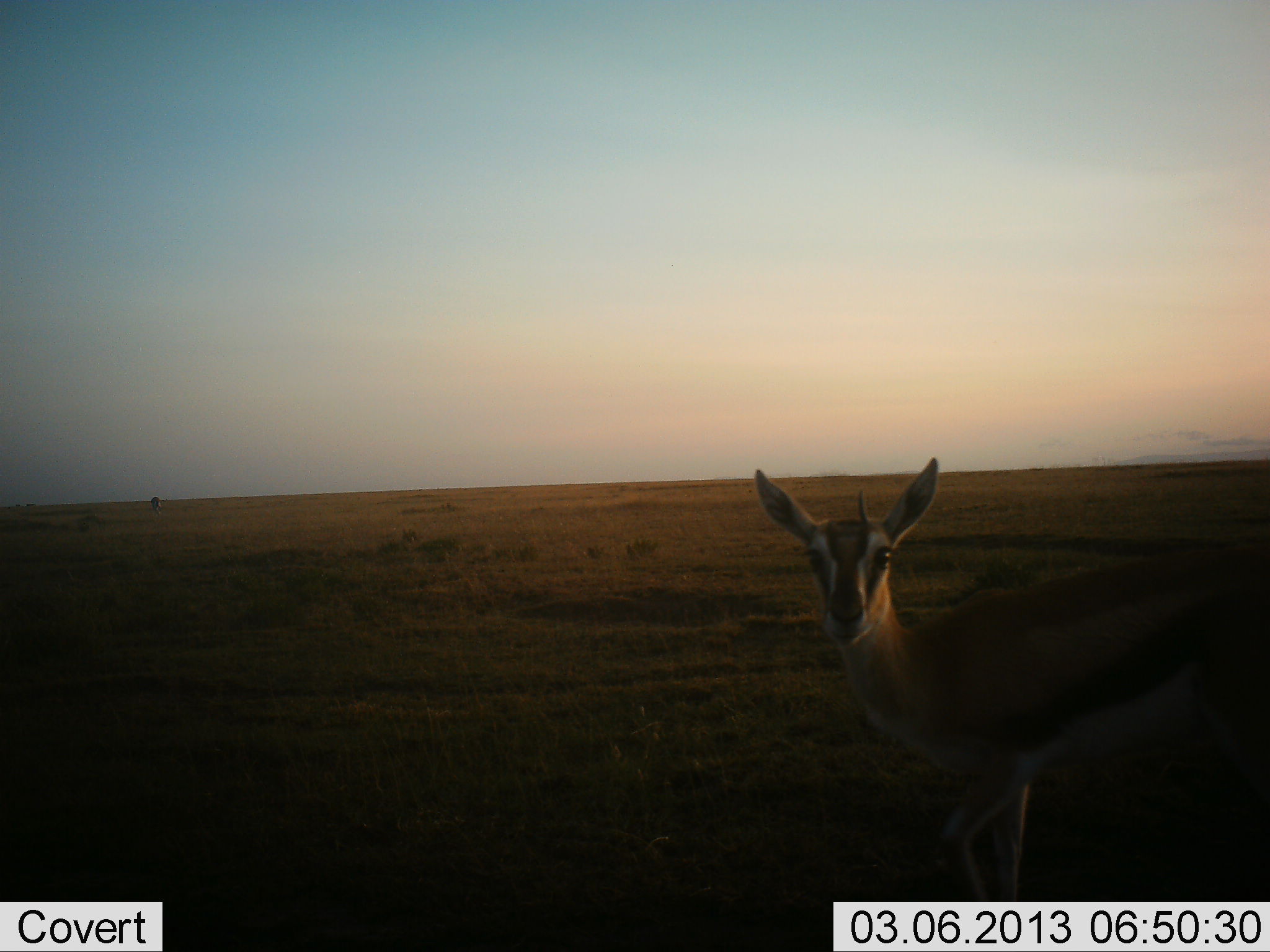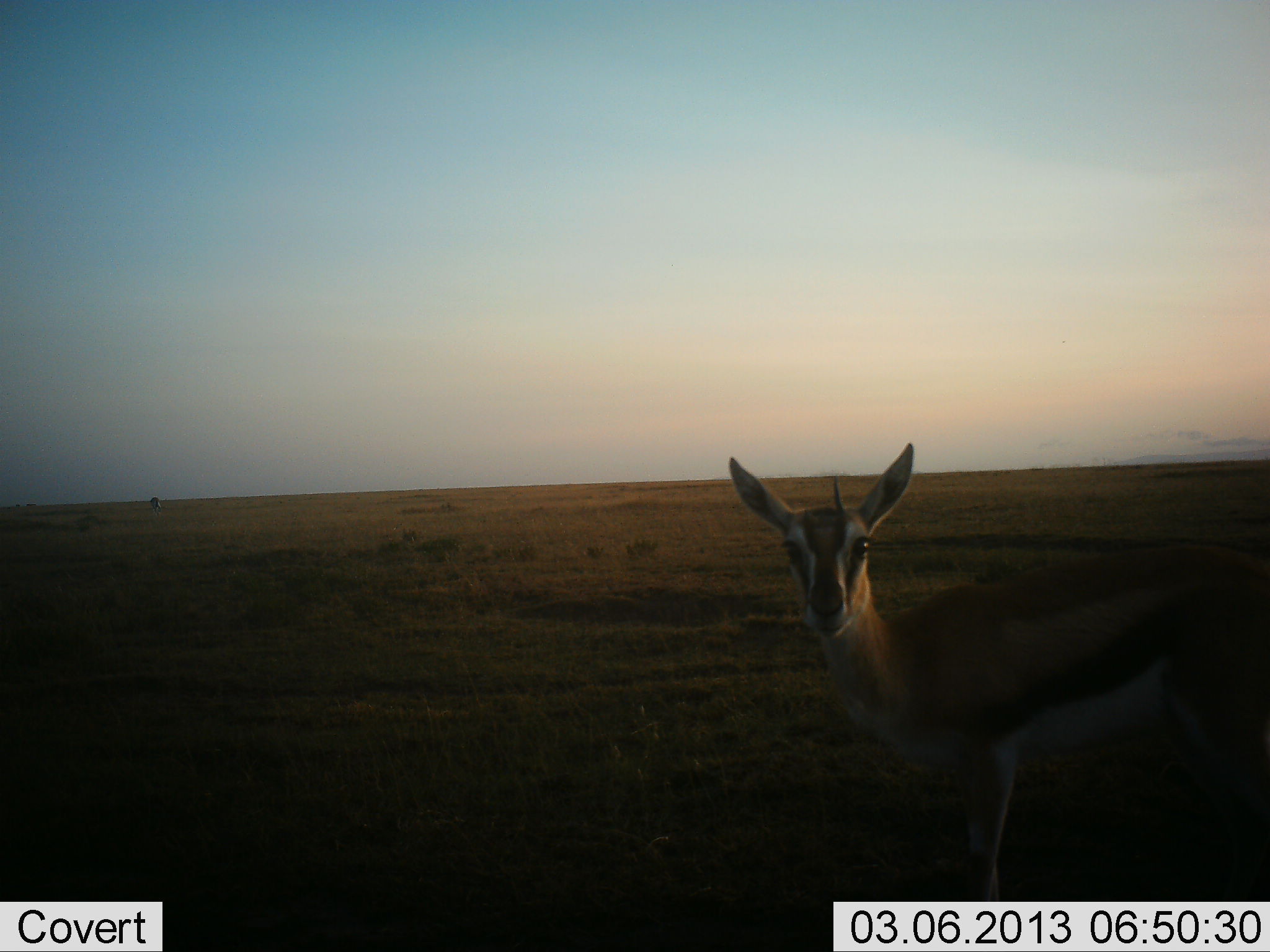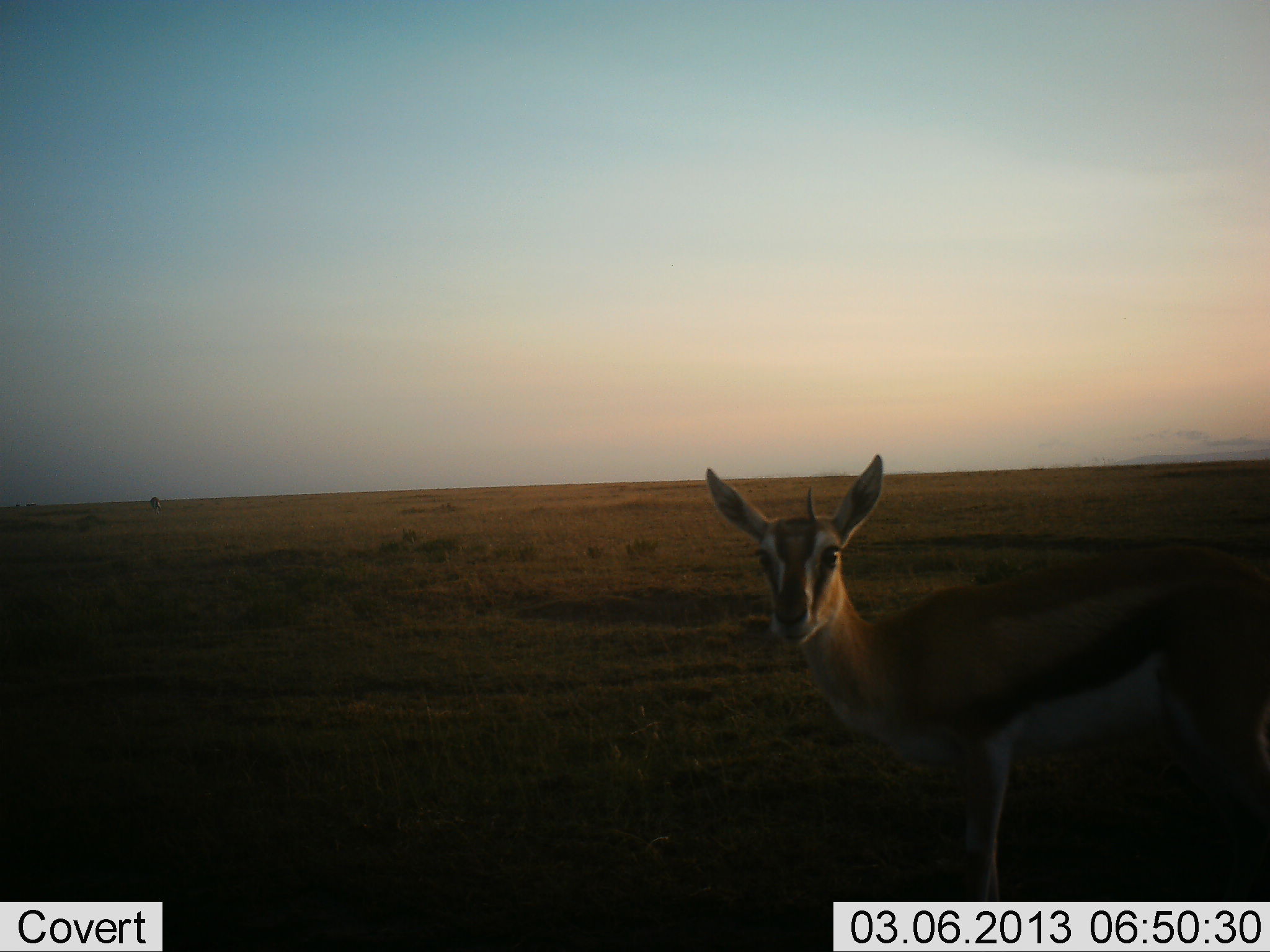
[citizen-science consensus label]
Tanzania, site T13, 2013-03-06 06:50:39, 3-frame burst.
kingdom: Animalia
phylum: Chordata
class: Mammalia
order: Artiodactyla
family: Bovidae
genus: Eudorcas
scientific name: Eudorcas thomsonii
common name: thomson's gazelle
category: gazellethomsons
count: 1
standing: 79%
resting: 0%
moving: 16%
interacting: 5%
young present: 5%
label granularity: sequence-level